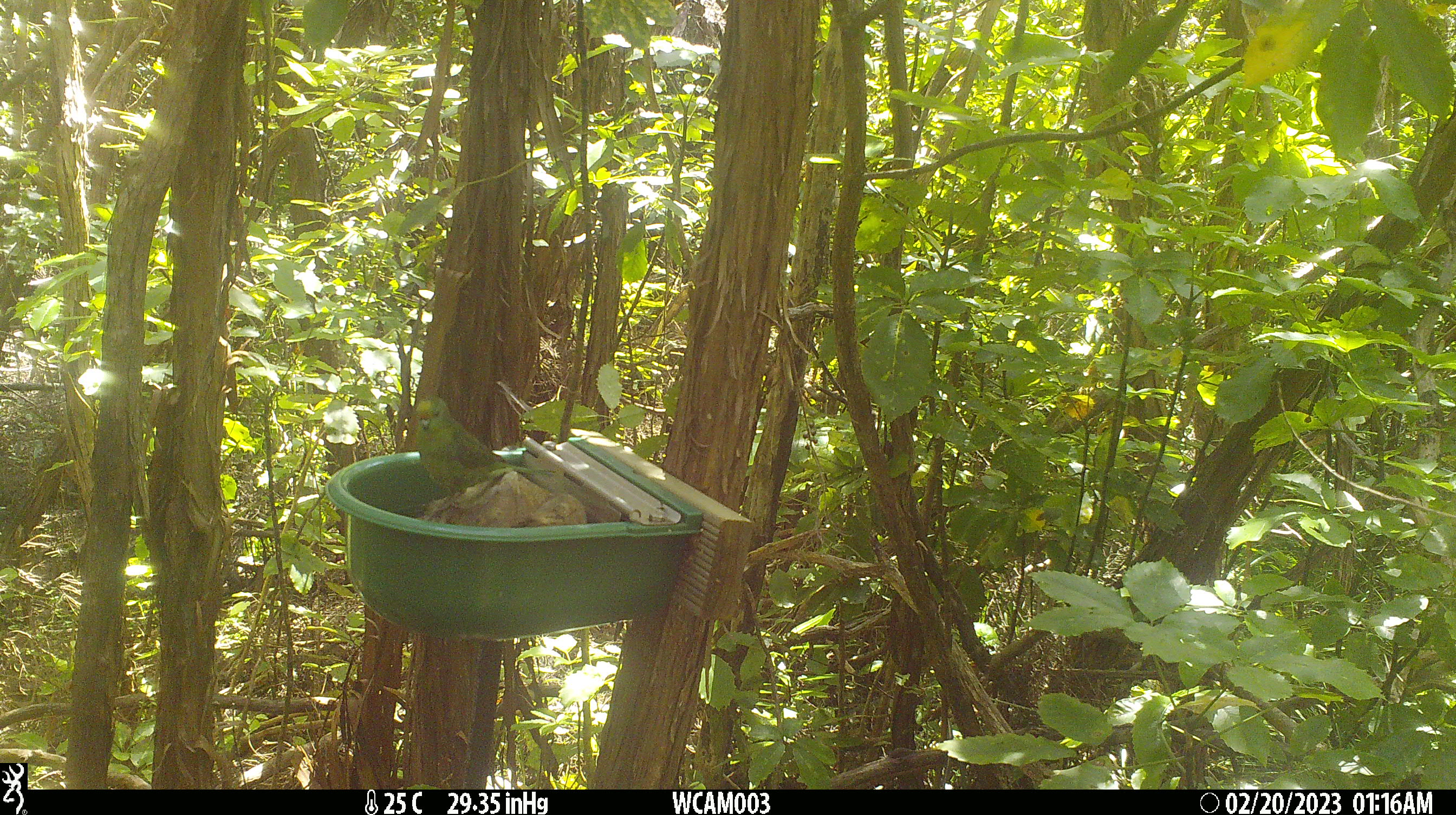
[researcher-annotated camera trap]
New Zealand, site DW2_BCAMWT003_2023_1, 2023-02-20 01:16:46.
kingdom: Animalia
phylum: Chordata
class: Aves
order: Psittaciformes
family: Psittaculidae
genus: Cyanoramphus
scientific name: Cyanoramphus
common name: parakeet